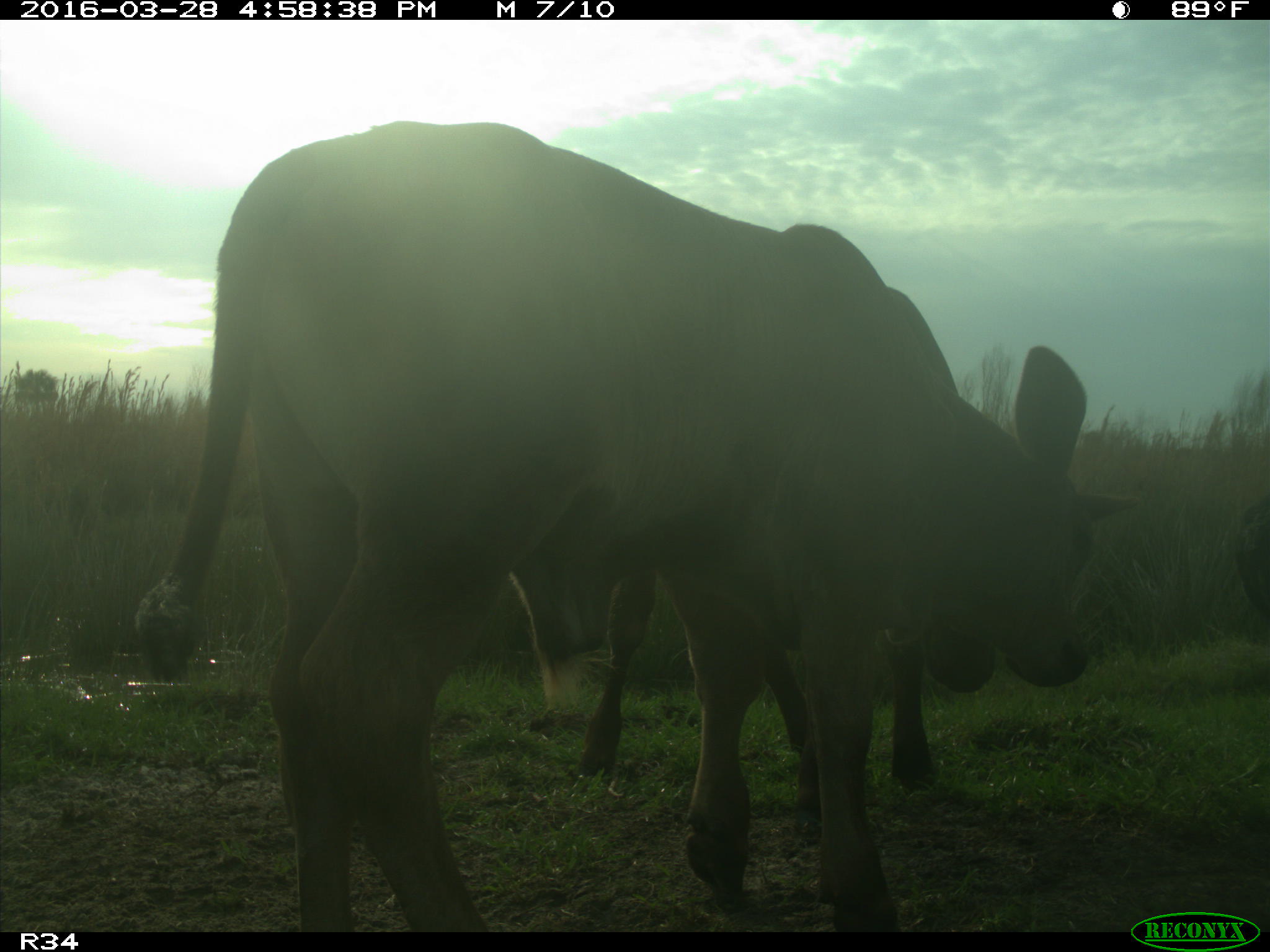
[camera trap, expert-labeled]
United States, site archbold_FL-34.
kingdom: Animalia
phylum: Chordata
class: Mammalia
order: Artiodactyla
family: Bovidae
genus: Bos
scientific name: Bos taurus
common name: domestic cow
Bos taurus (domestic cow).